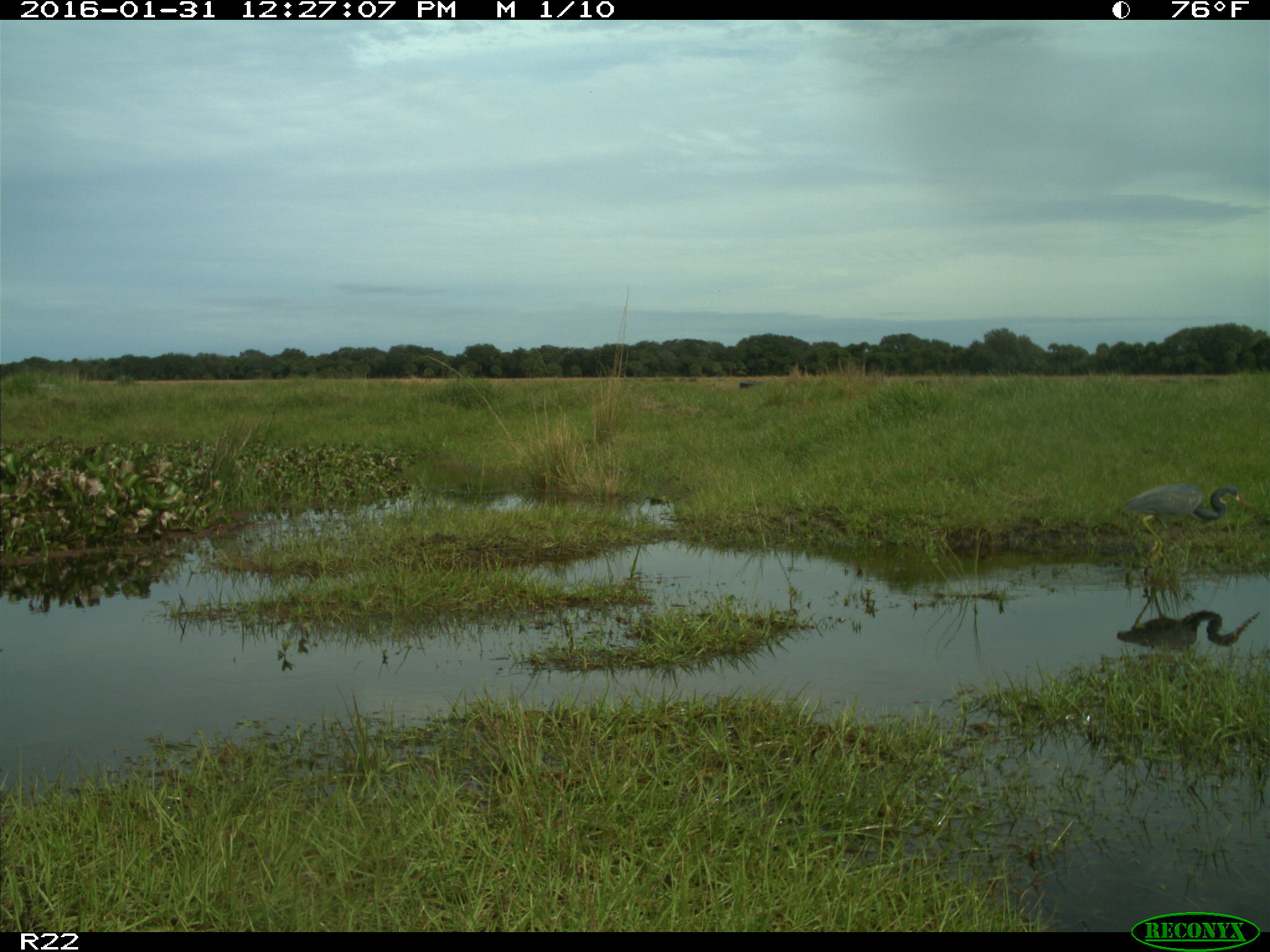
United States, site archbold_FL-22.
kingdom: Animalia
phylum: Chordata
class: Aves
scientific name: Aves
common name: birds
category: unidentified bird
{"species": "unidentified bird (birds) (Aves)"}